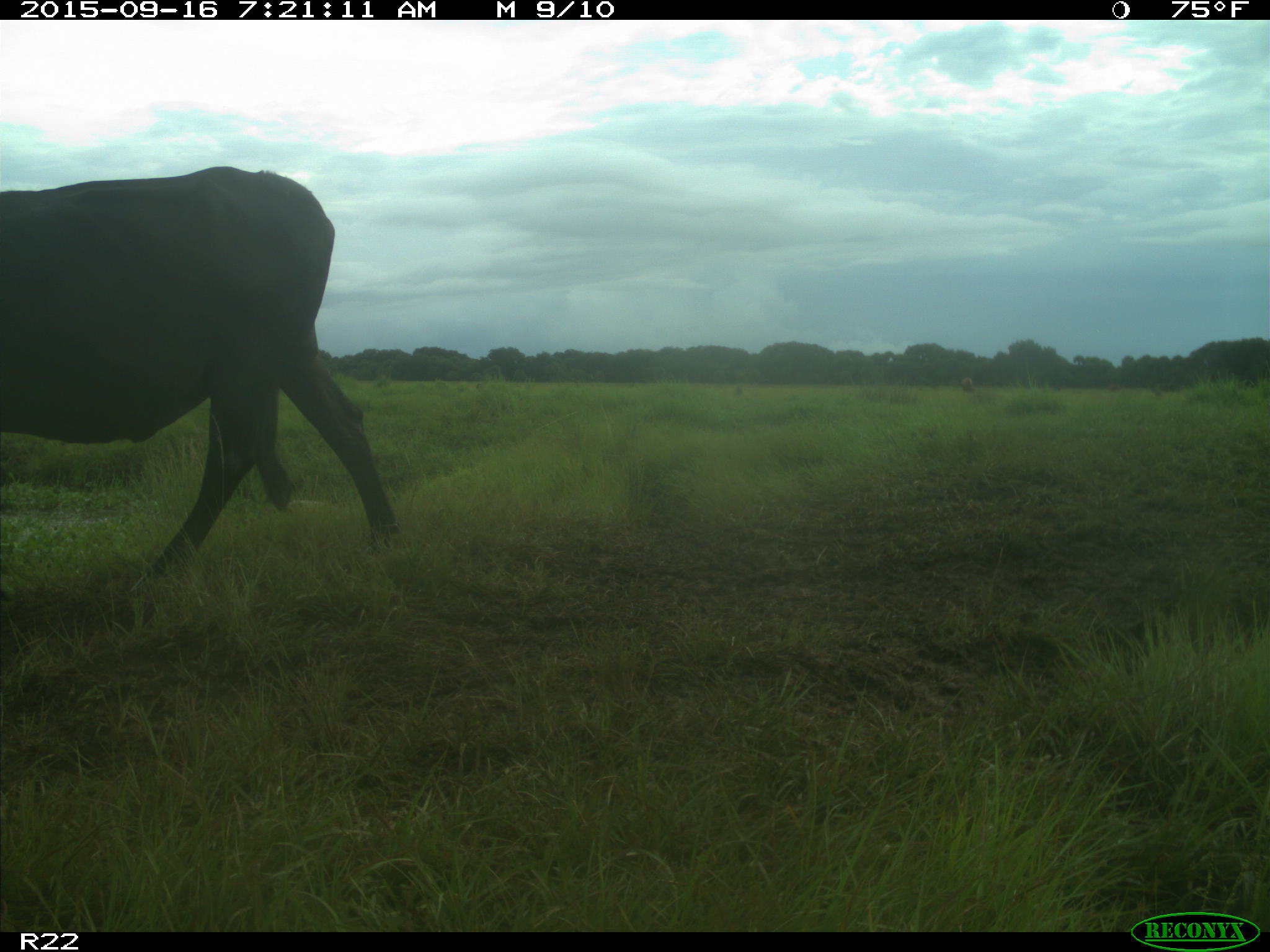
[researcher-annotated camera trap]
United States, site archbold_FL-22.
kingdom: Animalia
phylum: Chordata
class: Mammalia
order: Artiodactyla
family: Bovidae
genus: Bos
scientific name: Bos taurus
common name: domestic cow